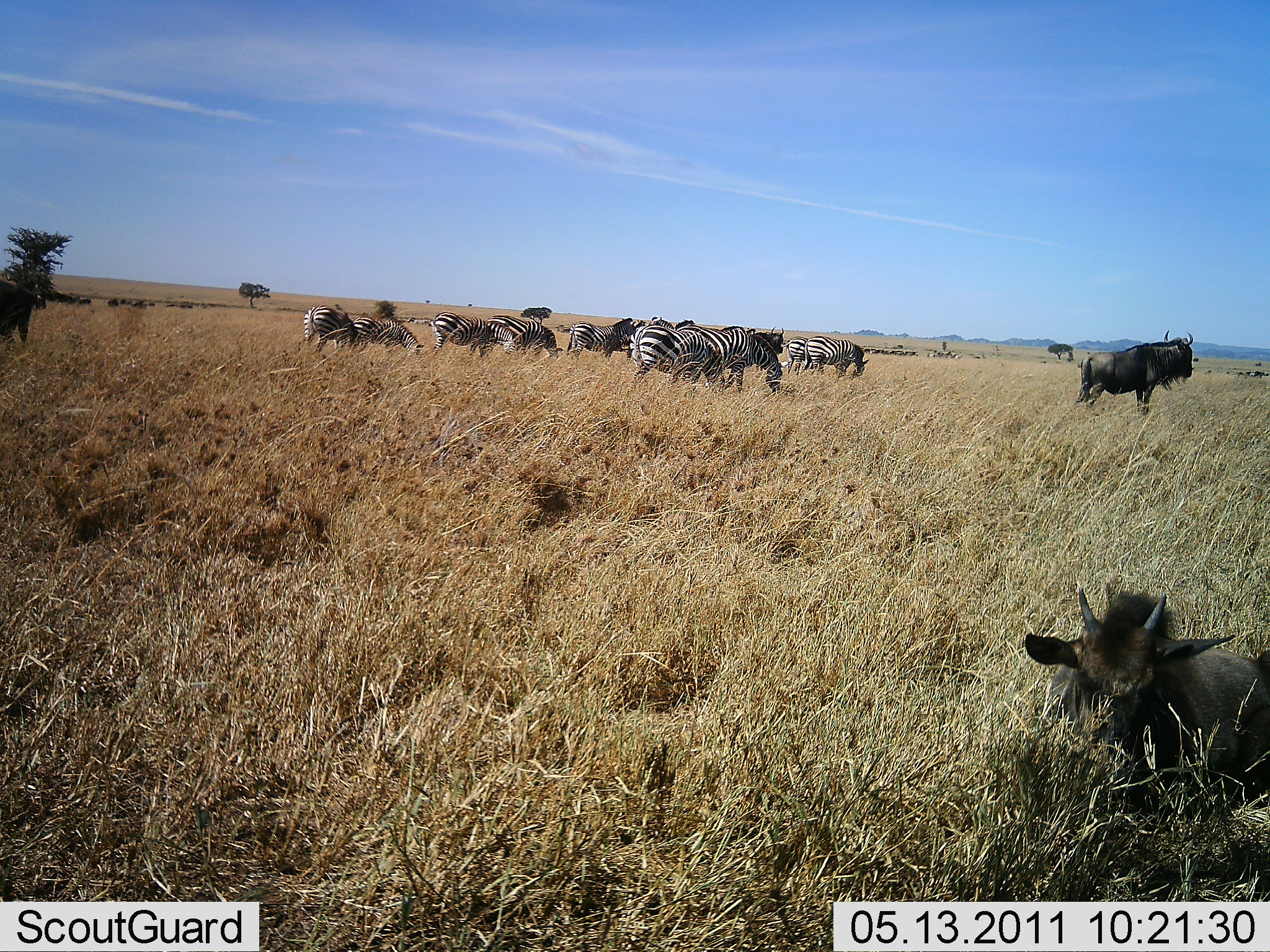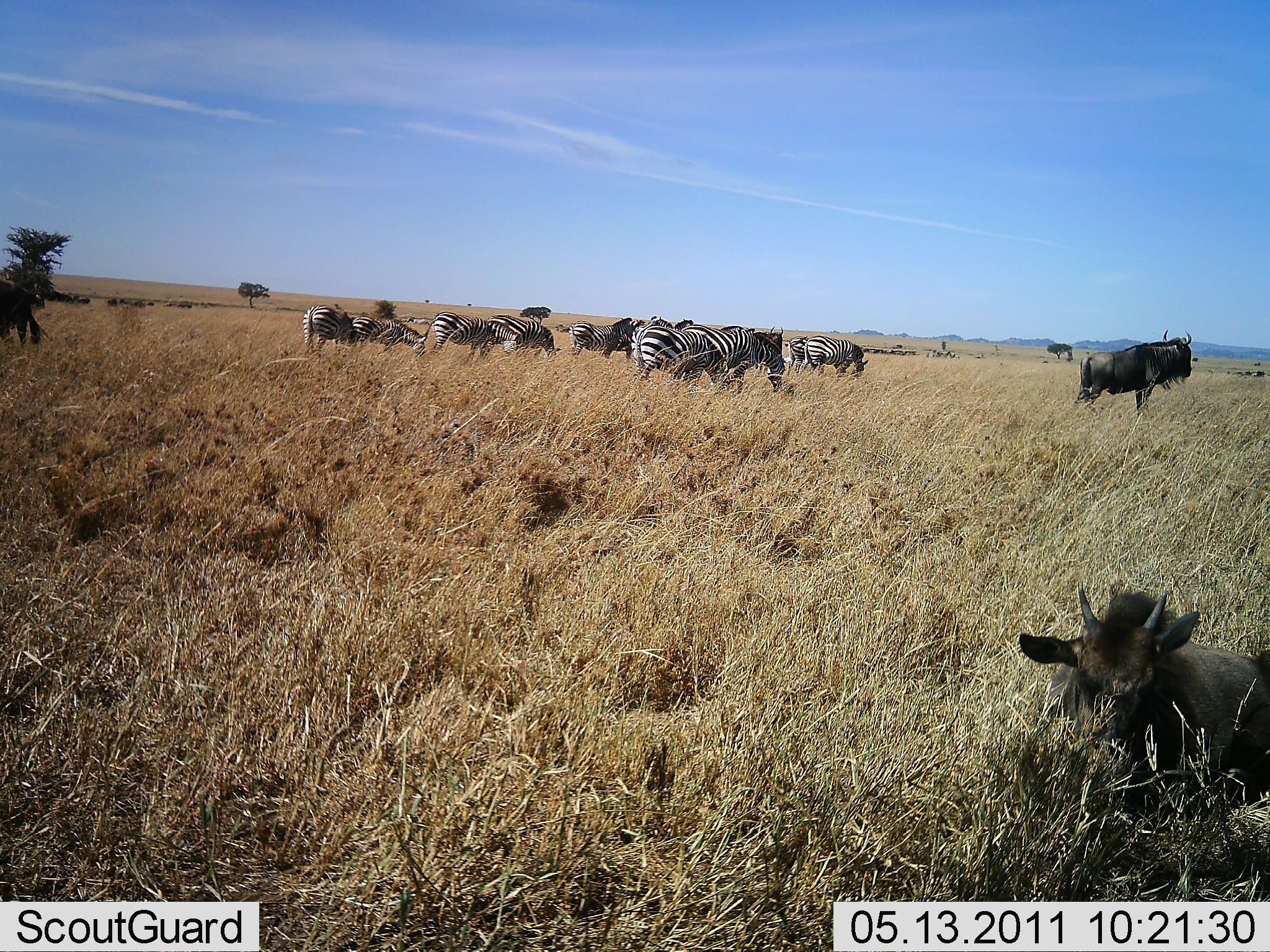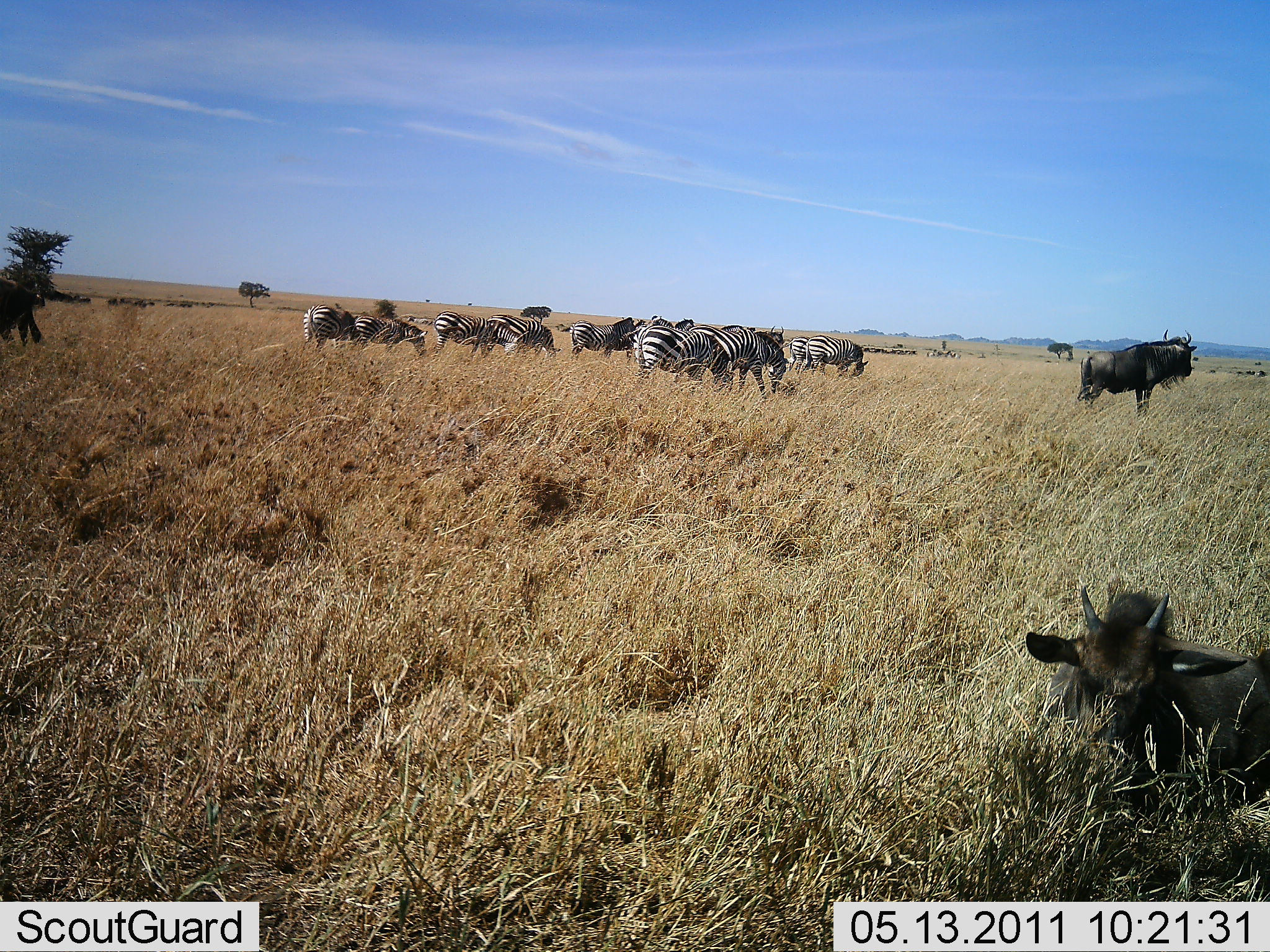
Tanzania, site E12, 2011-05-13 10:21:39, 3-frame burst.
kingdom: Animalia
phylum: Chordata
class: Mammalia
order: Artiodactyla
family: Bovidae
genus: Connochaetes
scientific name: Connochaetes taurinus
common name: blue wildebeest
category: wildebeest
Wildebeest (blue wildebeest) (Connochaetes taurinus), count 3. Behavior (volunteer vote fractions): standing 90%, resting 100%, moving 0%, interacting 0%. Young present (vote fraction): 50%. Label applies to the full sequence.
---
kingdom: Animalia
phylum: Chordata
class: Mammalia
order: Perissodactyla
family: Equidae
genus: Equus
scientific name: Equus quagga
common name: plains zebra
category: zebra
Zebra (plains zebra) (Equus quagga), count 10. Behavior (volunteer vote fractions): standing 31%, resting 0%, moving 0%, interacting 8%. Young present (vote fraction): 0%. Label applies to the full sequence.